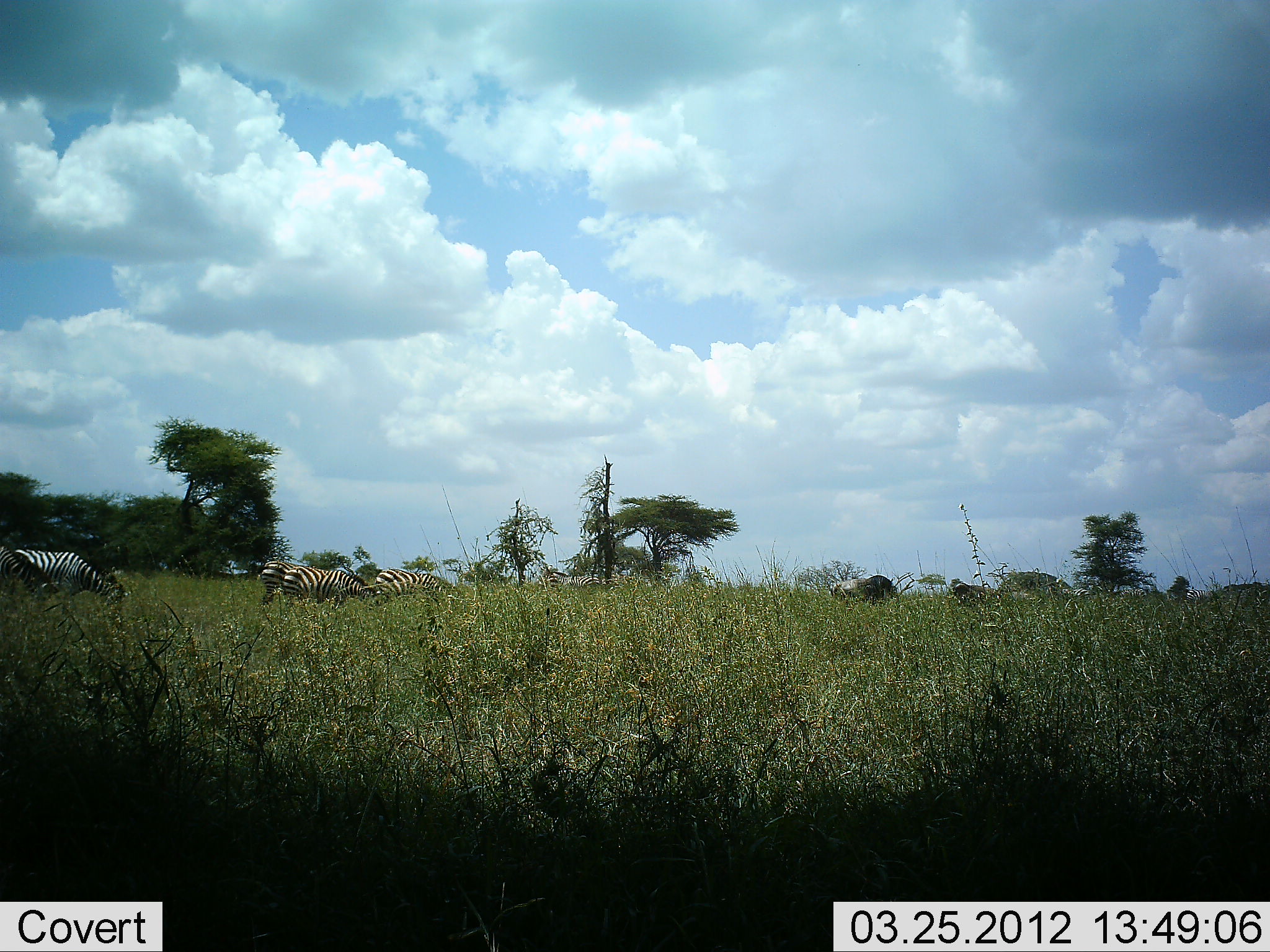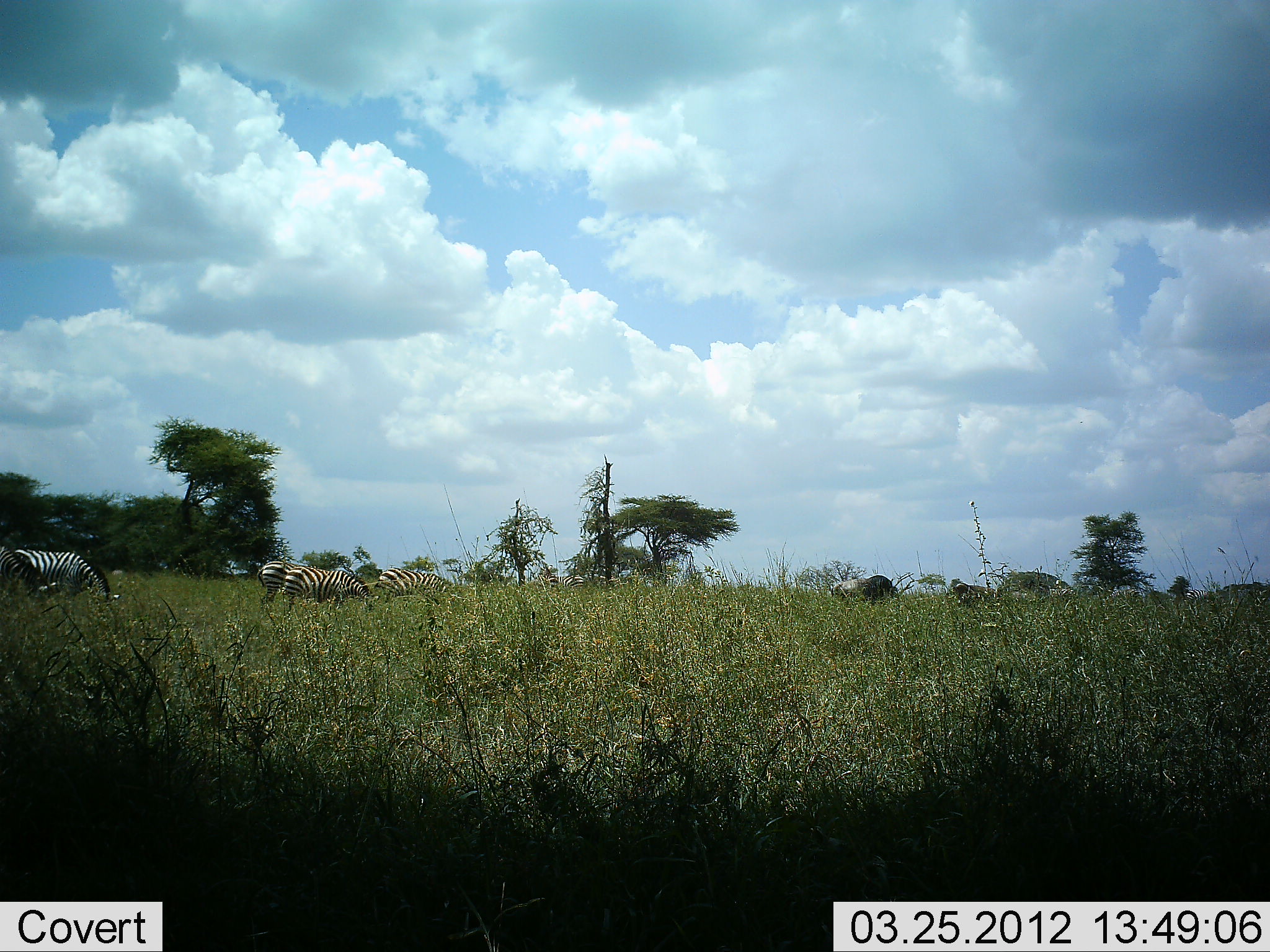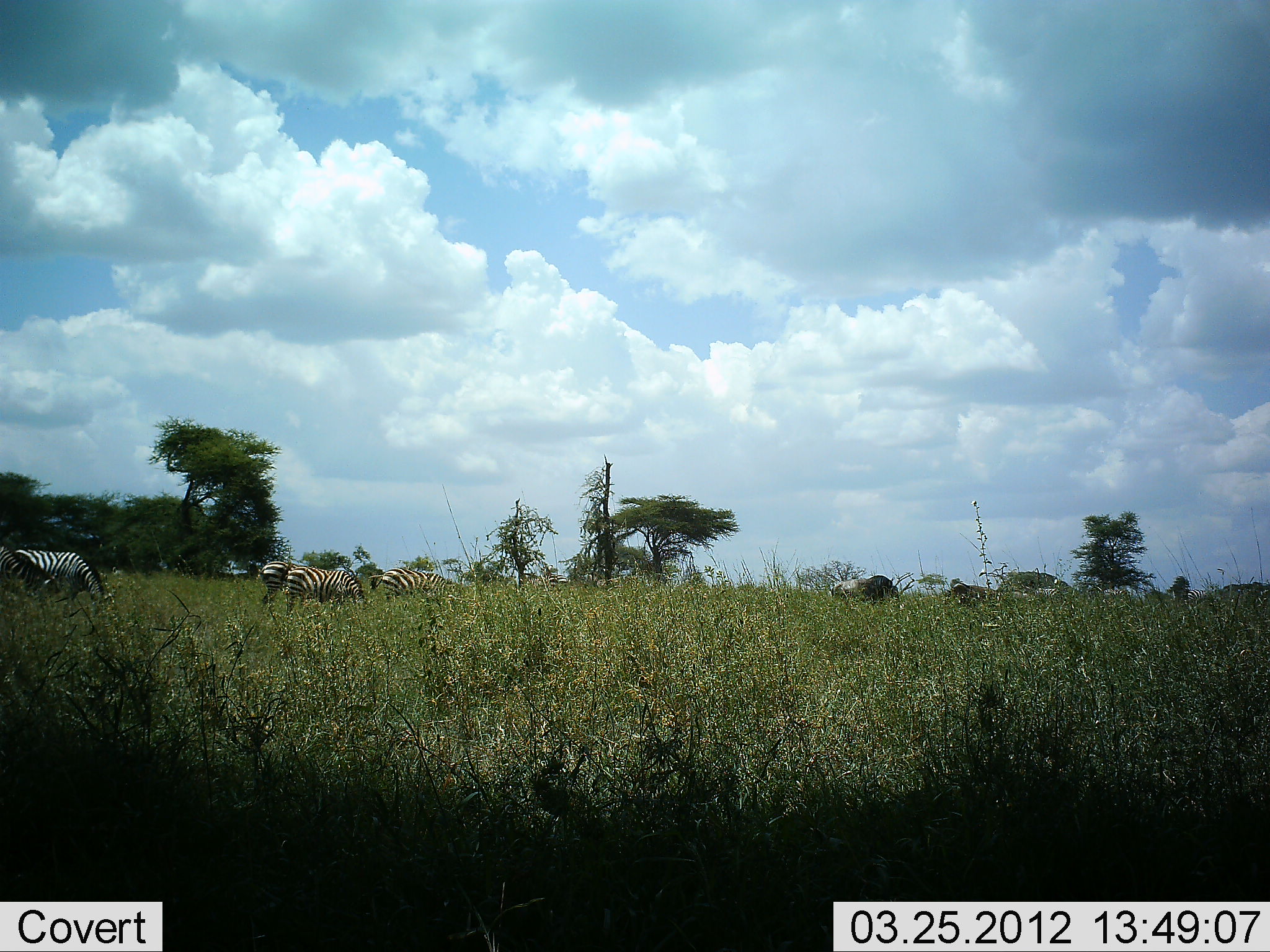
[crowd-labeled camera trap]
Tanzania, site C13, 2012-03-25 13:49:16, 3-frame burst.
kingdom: Animalia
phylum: Chordata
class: Mammalia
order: Perissodactyla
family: Equidae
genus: Equus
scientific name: Equus quagga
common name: plains zebra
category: zebra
Zebra (plains zebra) (Equus quagga), count 5. Behavior (volunteer vote fractions): standing 24%, resting 0%, moving 31%, interacting 3%. Young present (vote fraction): 0%. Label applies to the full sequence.